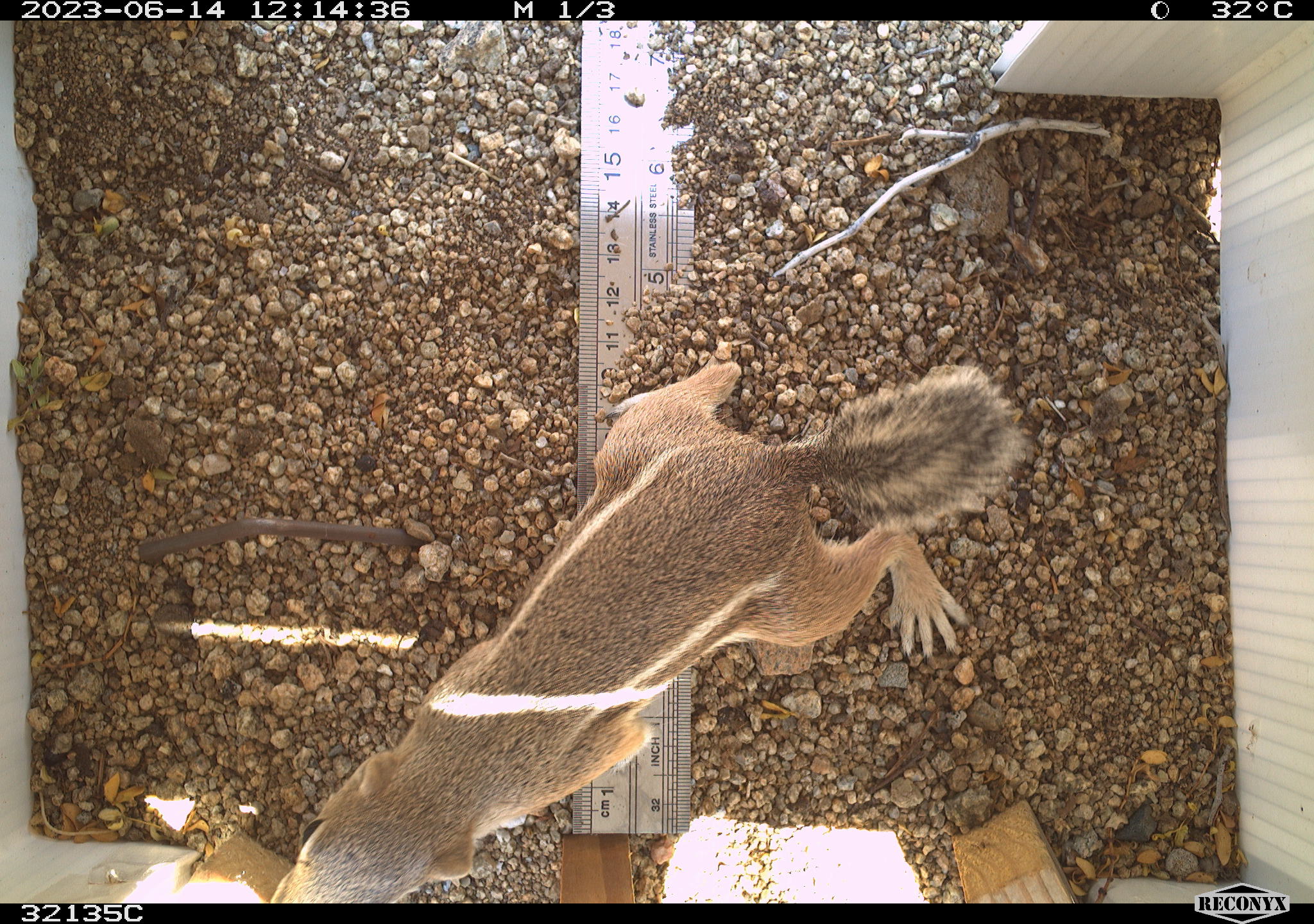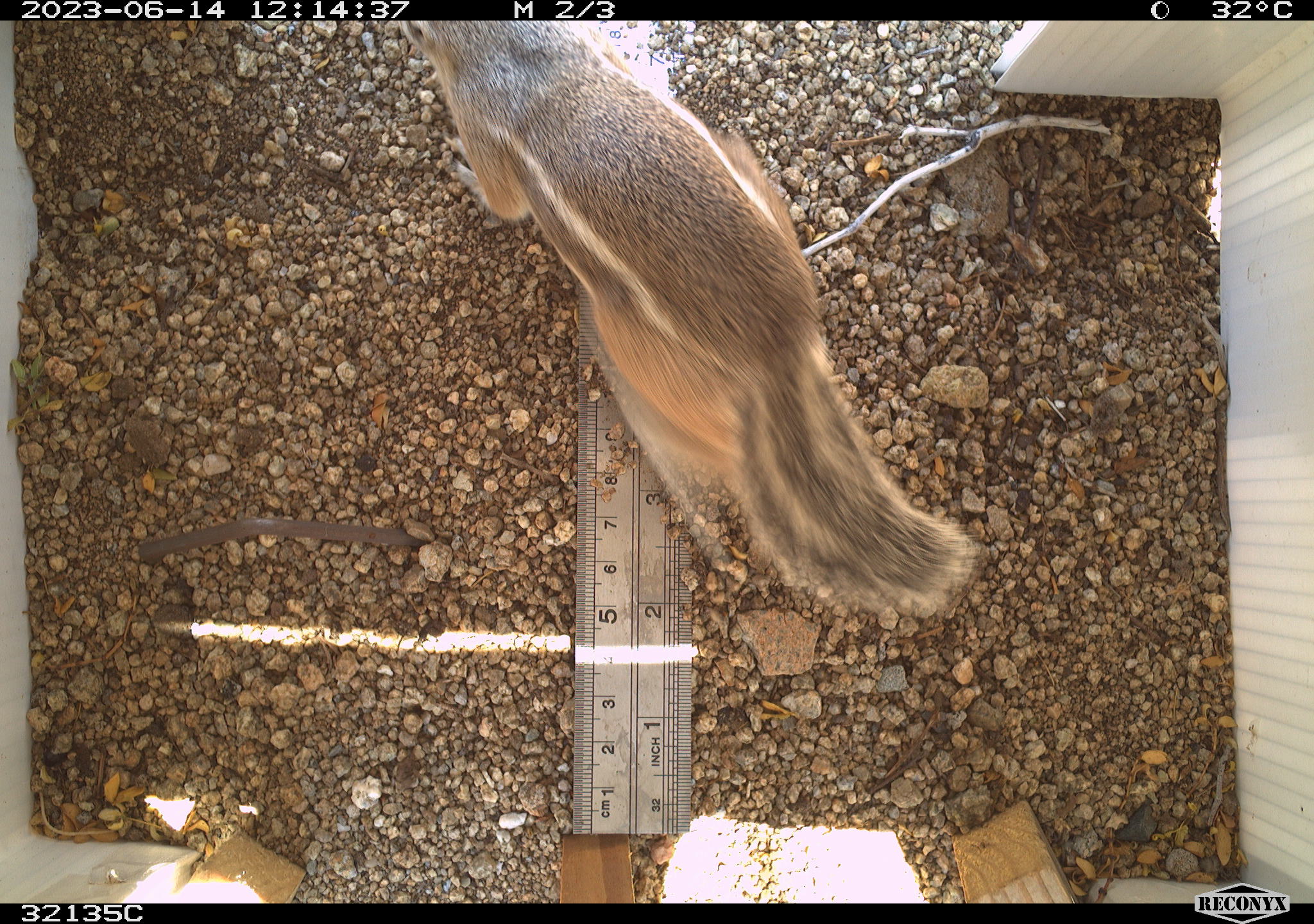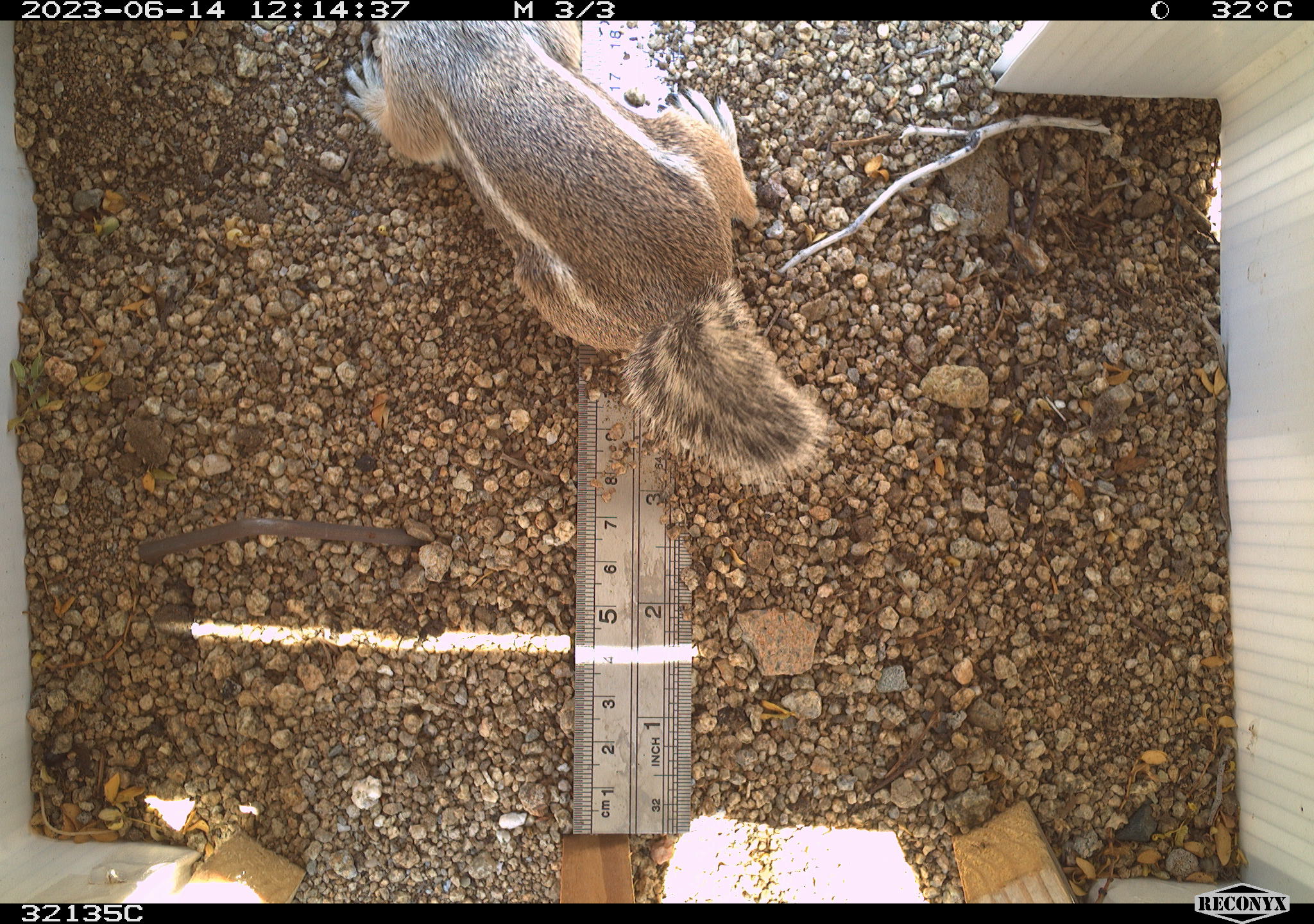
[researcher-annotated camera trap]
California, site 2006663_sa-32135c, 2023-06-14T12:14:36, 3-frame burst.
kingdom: Animalia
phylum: Chordata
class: Mammalia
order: Rodentia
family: Sciuridae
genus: Ammospermophilus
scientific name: Ammospermophilus leucurus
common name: white-tailed antelope squirrel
White-tailed antelope squirrel (Ammospermophilus leucurus).